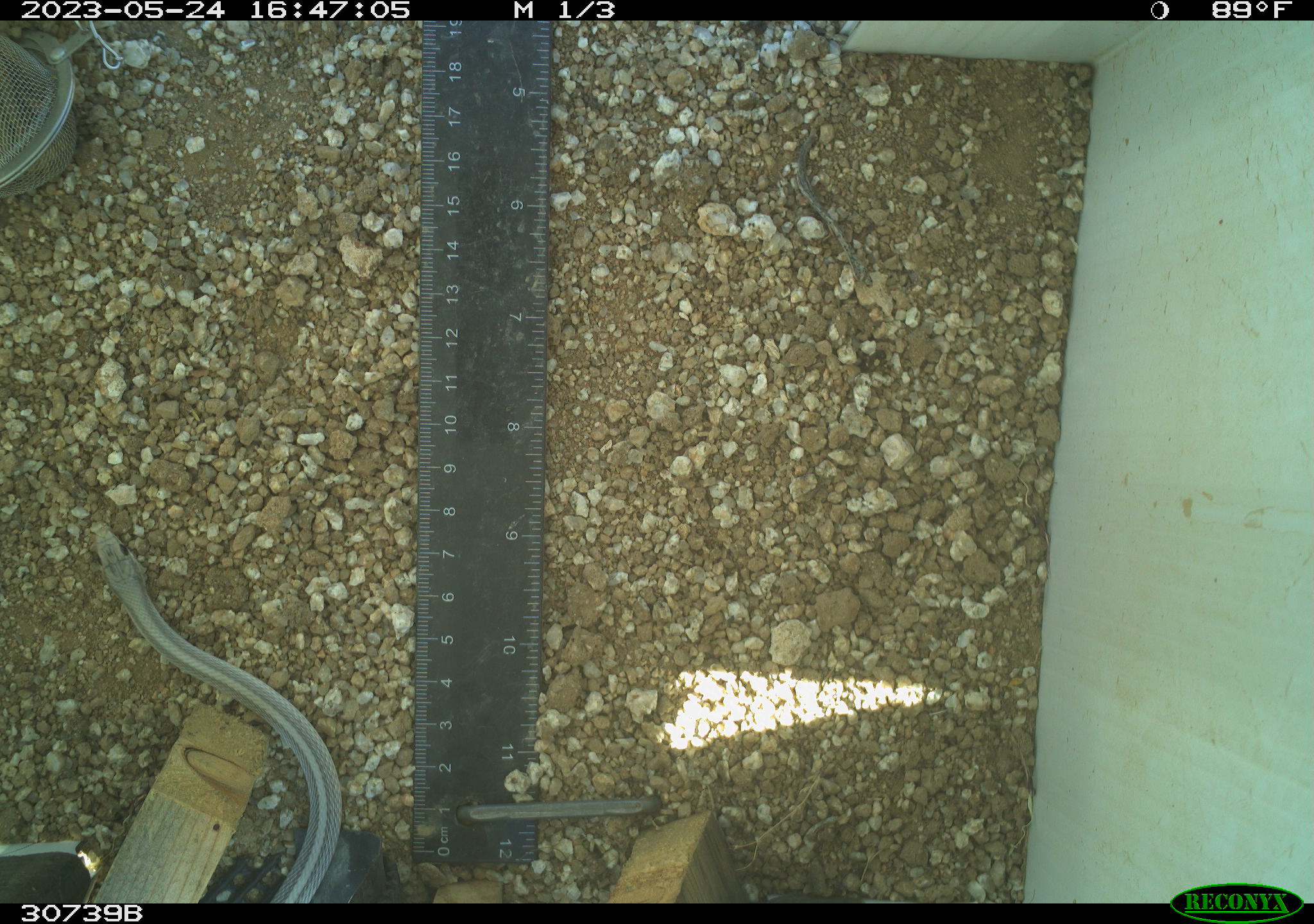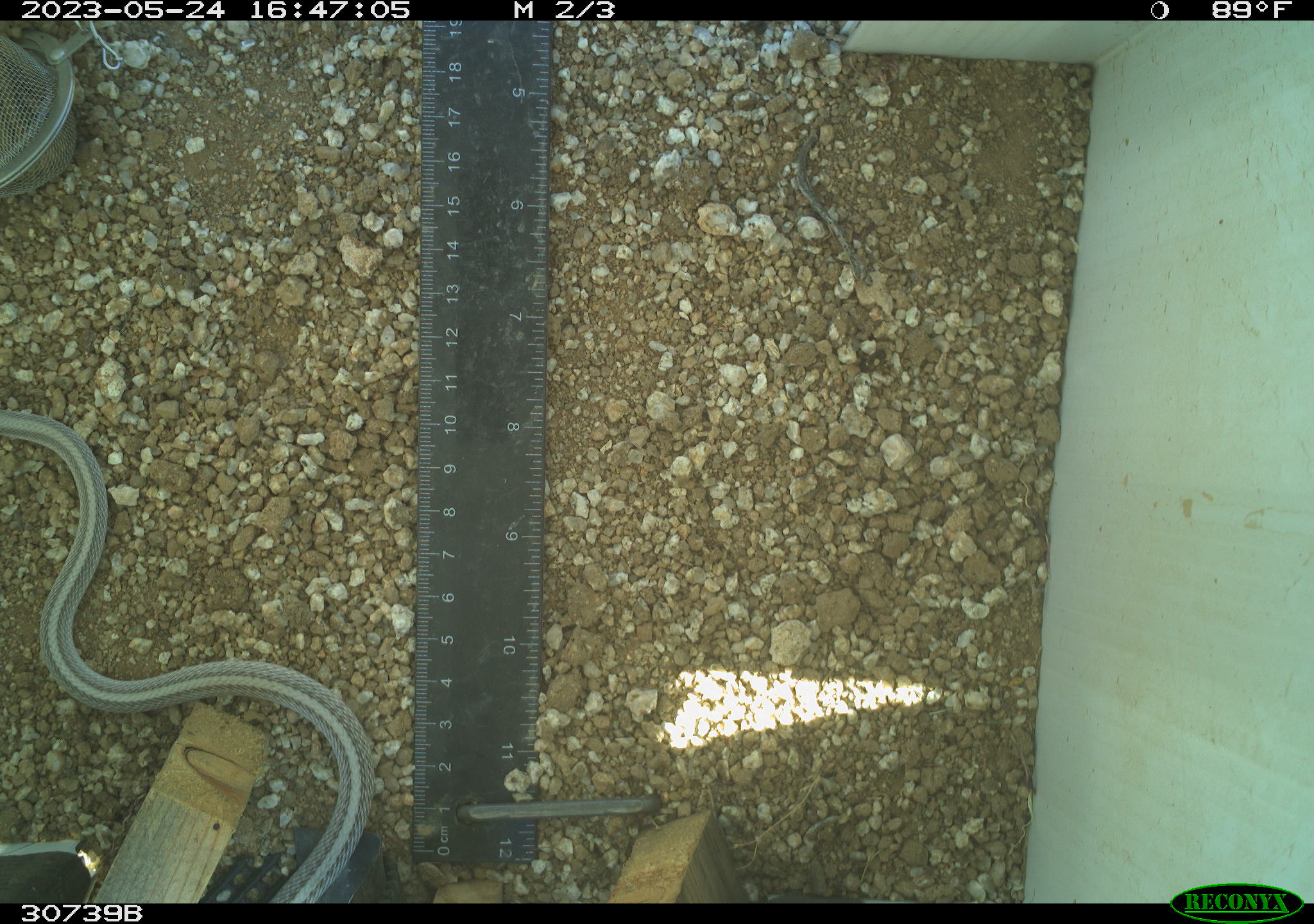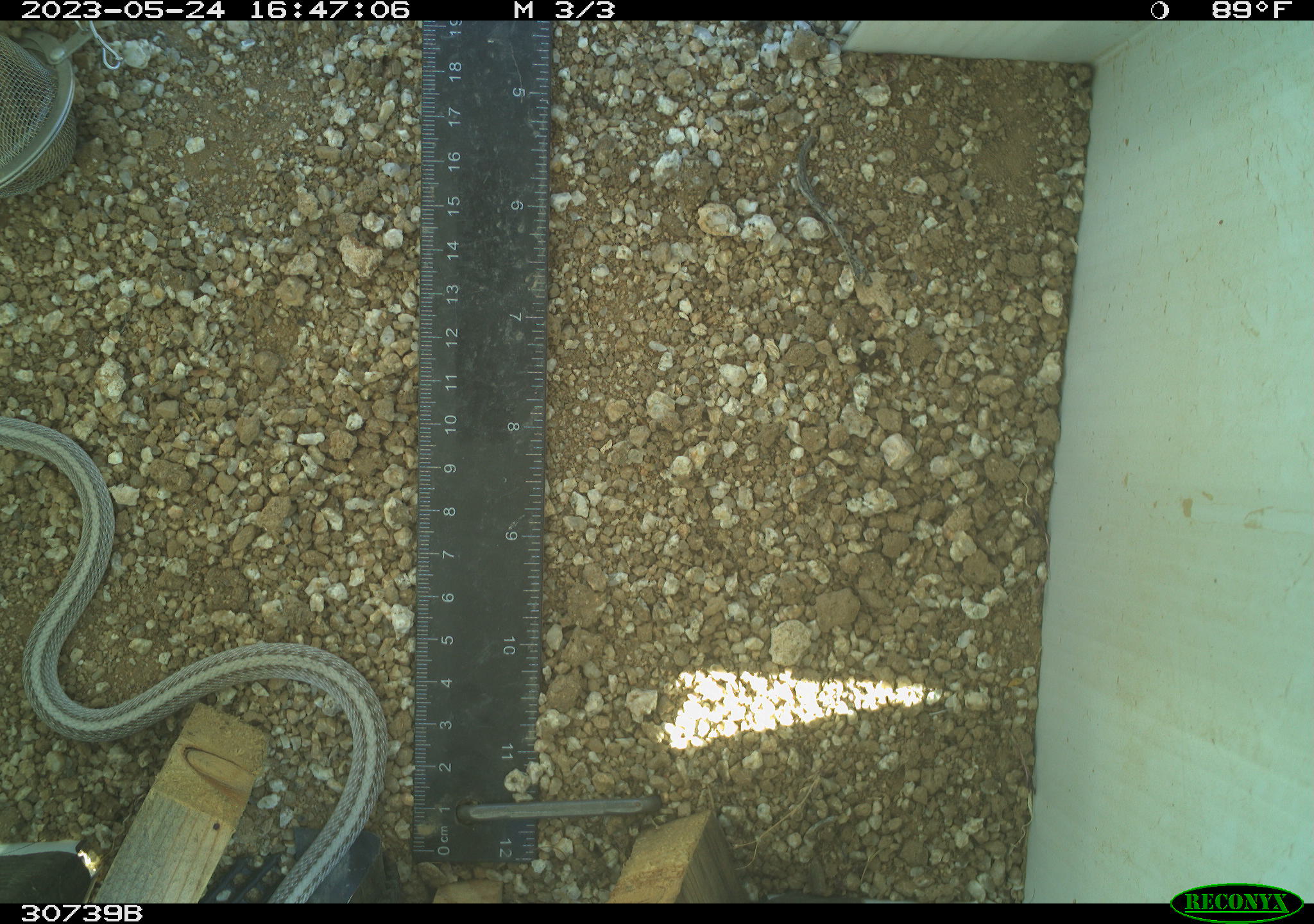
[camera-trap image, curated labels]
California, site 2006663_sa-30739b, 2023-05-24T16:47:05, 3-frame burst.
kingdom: Animalia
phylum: Chordata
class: Reptilia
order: Squamata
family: Colubridae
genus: Salvadora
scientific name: Salvadora hexalepis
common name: western patch-nosed snake